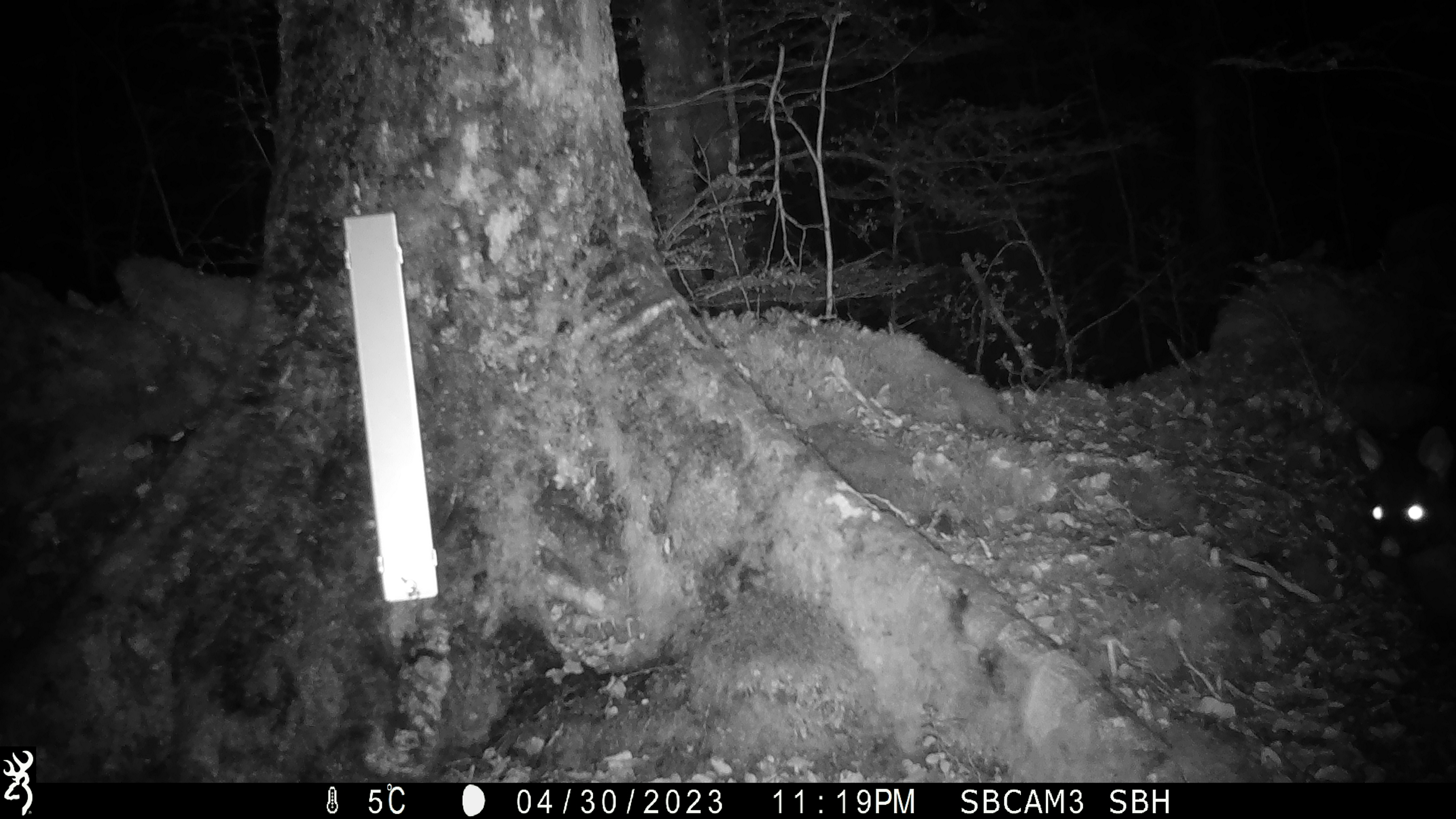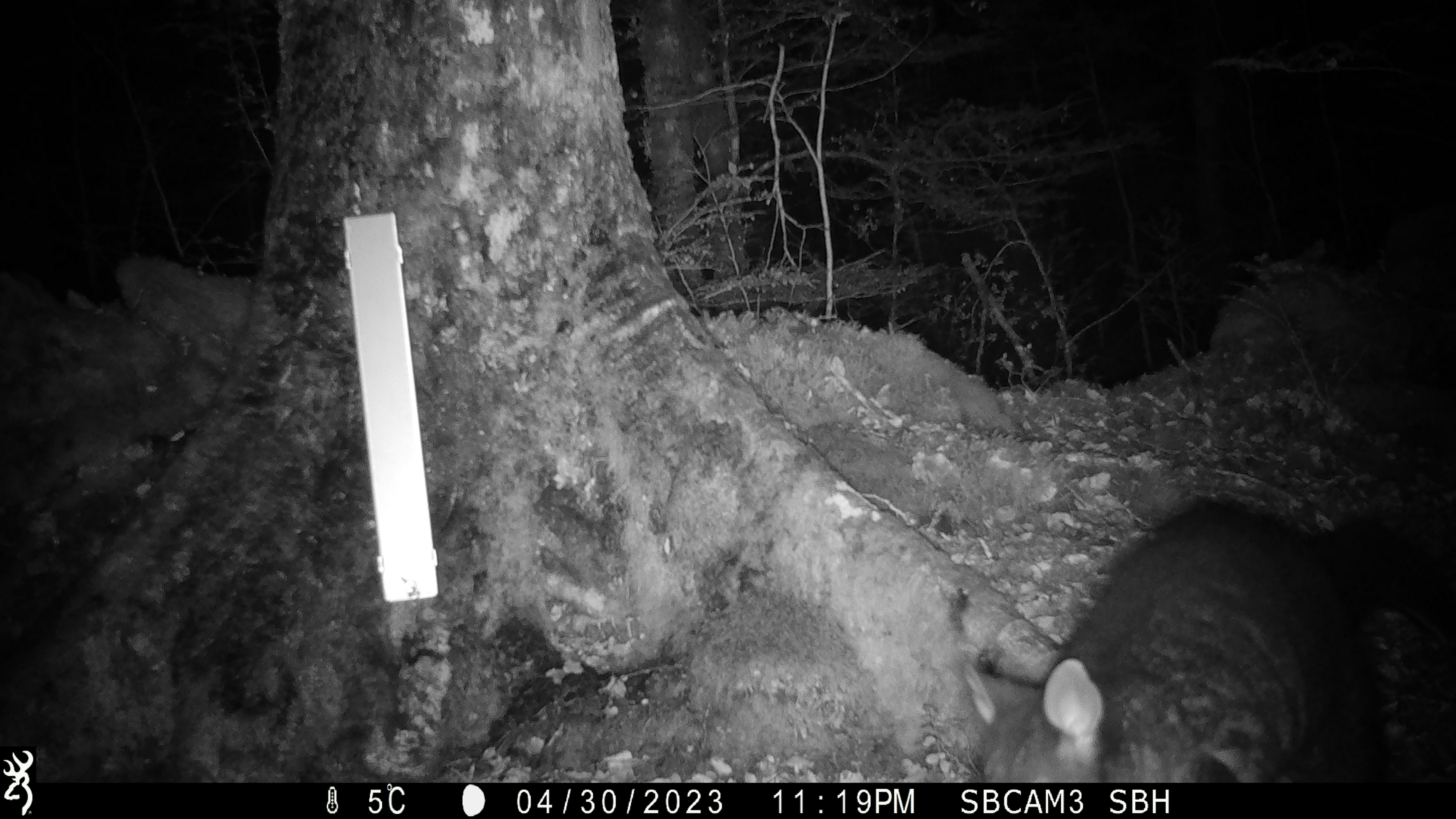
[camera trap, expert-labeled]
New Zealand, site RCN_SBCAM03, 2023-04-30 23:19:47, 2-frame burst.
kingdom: Animalia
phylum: Chordata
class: Mammalia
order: Diprotodontia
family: Phalangeridae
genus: Trichosurus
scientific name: Trichosurus vulpecula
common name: common brushtail possum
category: possum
Possum (common brushtail possum) (Trichosurus vulpecula).